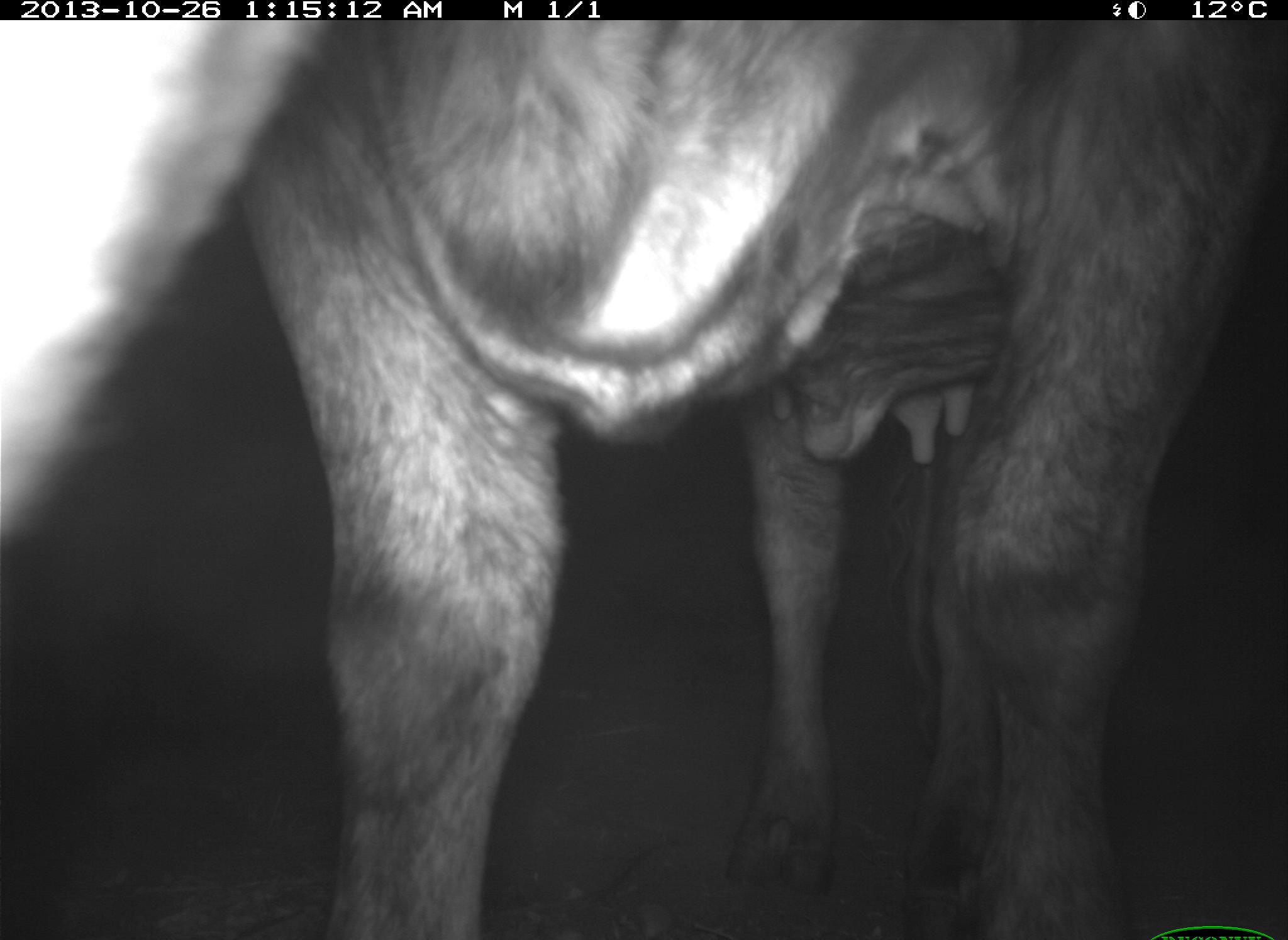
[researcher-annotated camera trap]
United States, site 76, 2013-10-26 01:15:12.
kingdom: Animalia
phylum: Chordata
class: Mammalia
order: Artiodactyla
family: Bovidae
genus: Bos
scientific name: Bos taurus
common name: cow